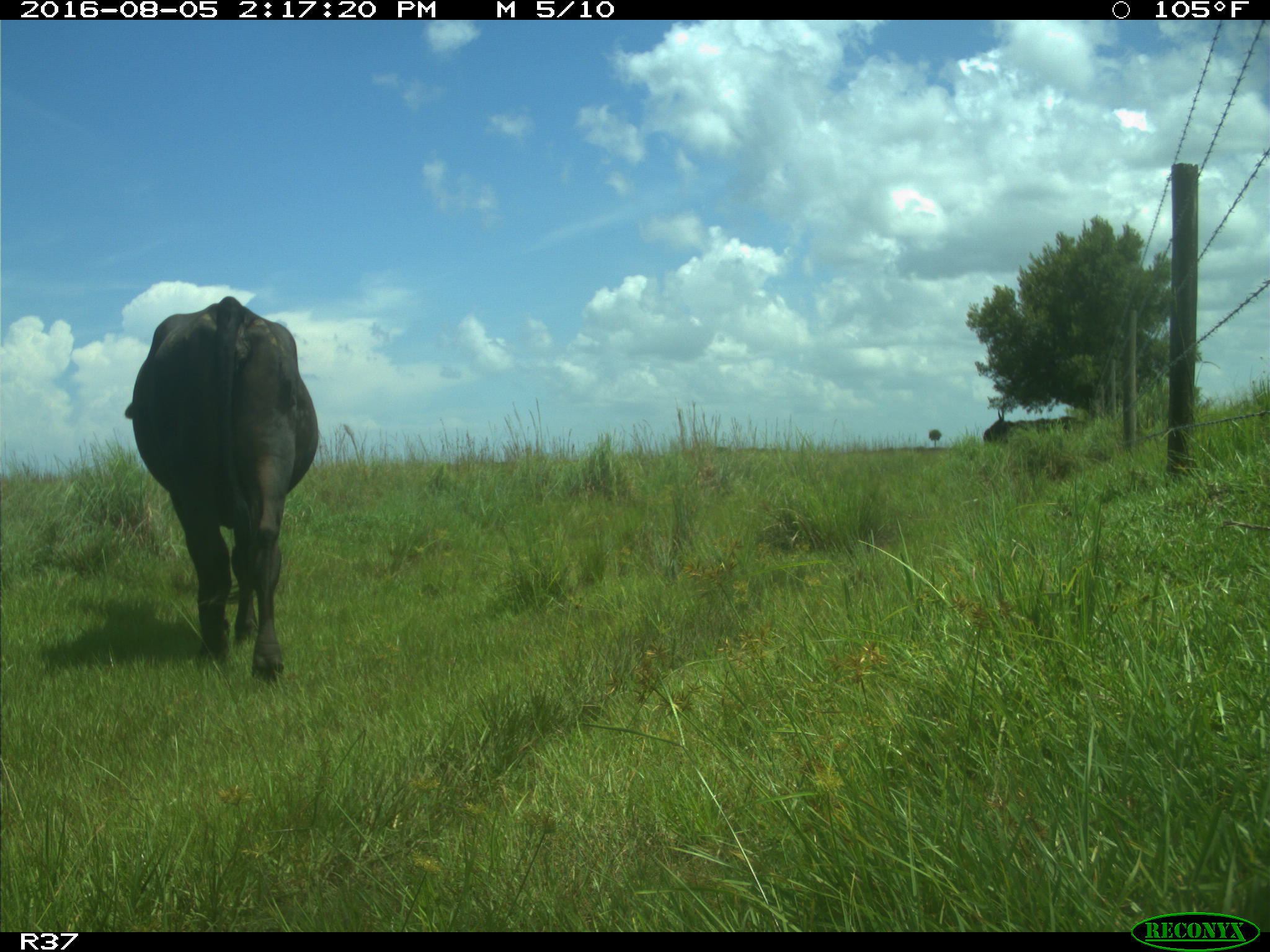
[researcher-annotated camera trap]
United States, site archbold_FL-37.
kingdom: Animalia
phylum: Chordata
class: Mammalia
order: Artiodactyla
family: Bovidae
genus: Bos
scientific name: Bos taurus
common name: domestic cow